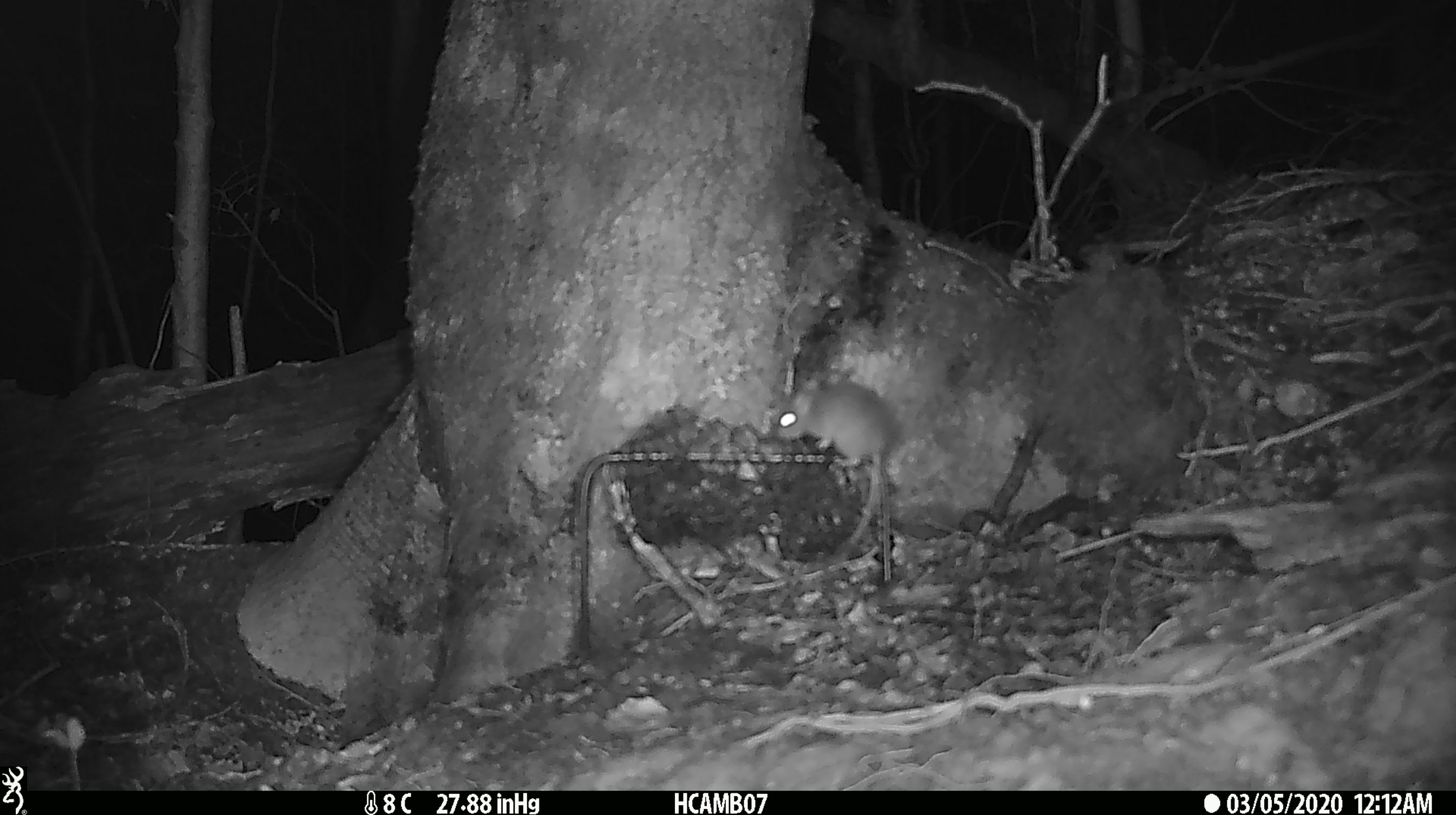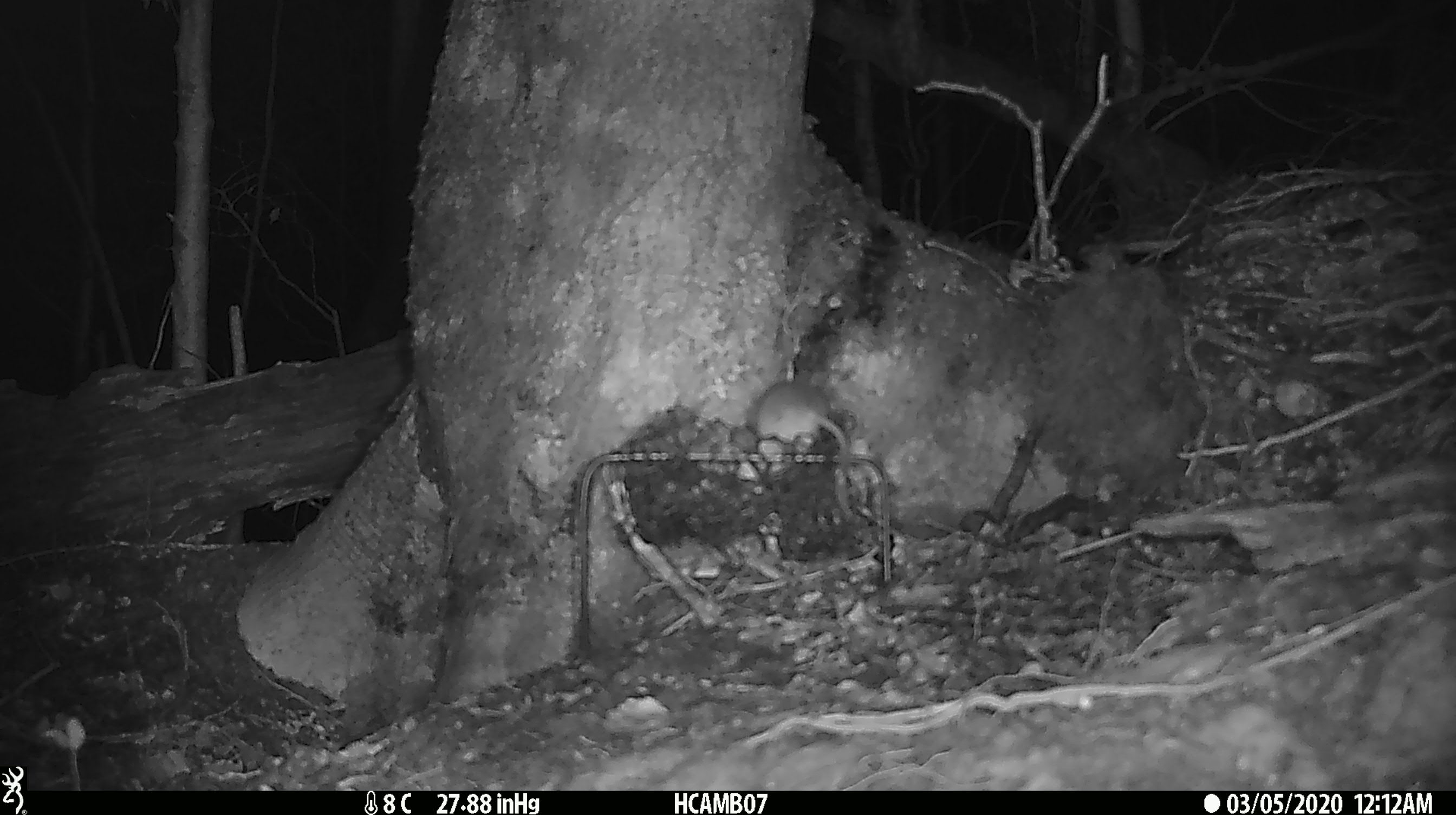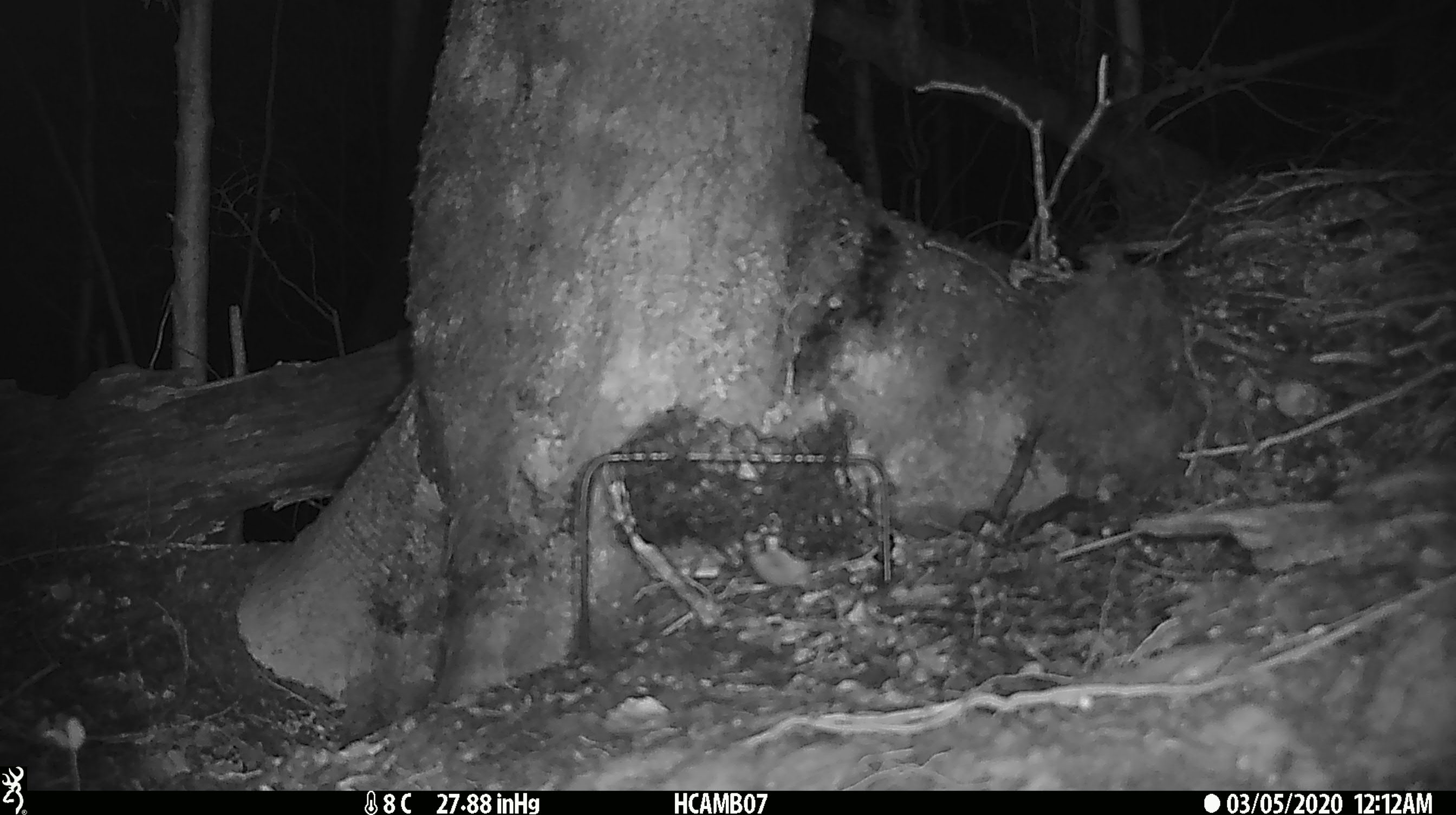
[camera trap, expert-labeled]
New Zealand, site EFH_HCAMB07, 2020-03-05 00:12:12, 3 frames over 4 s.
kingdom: Animalia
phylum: Chordata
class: Mammalia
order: Rodentia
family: Muridae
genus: Mus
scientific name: Mus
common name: mouse